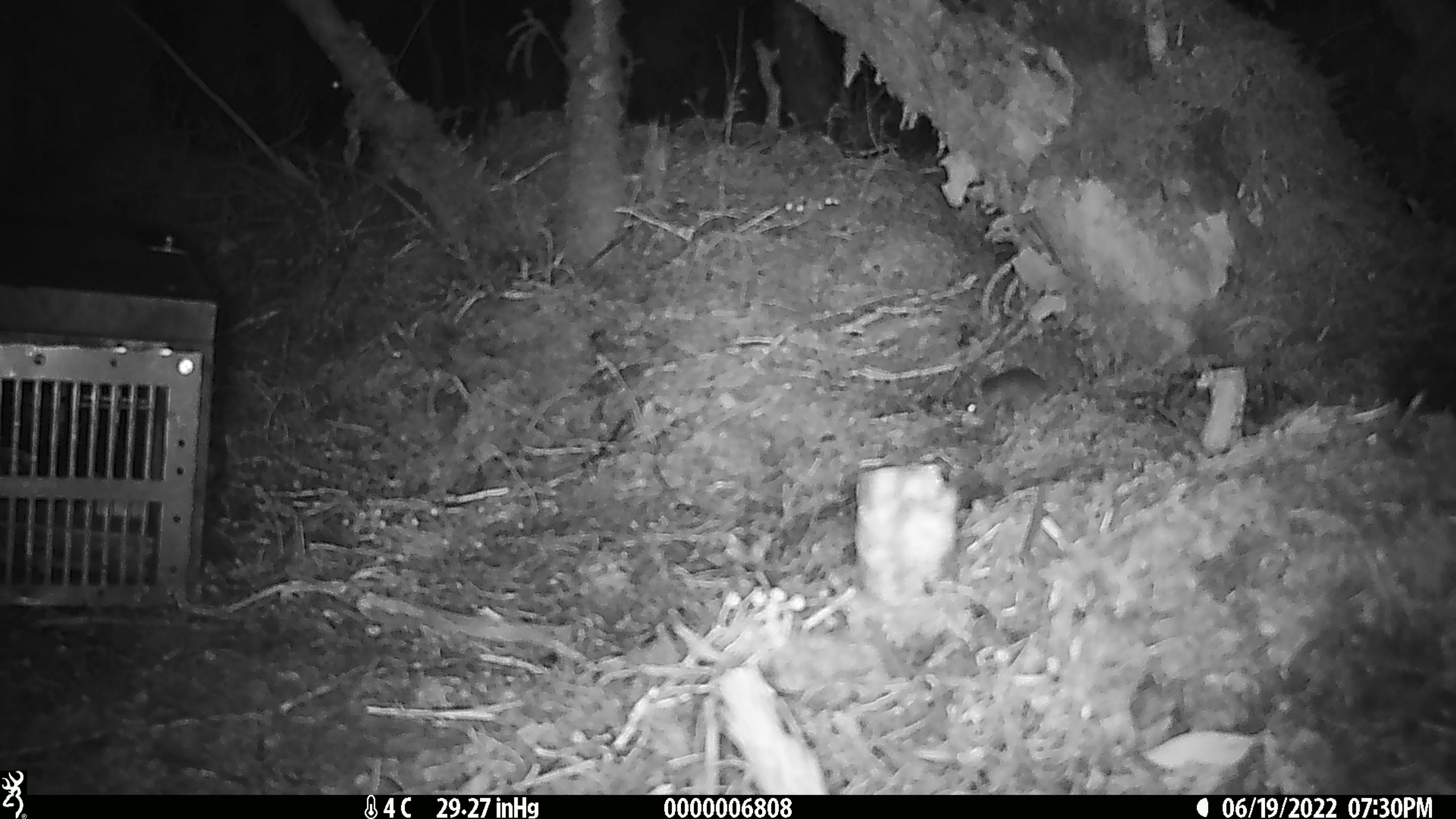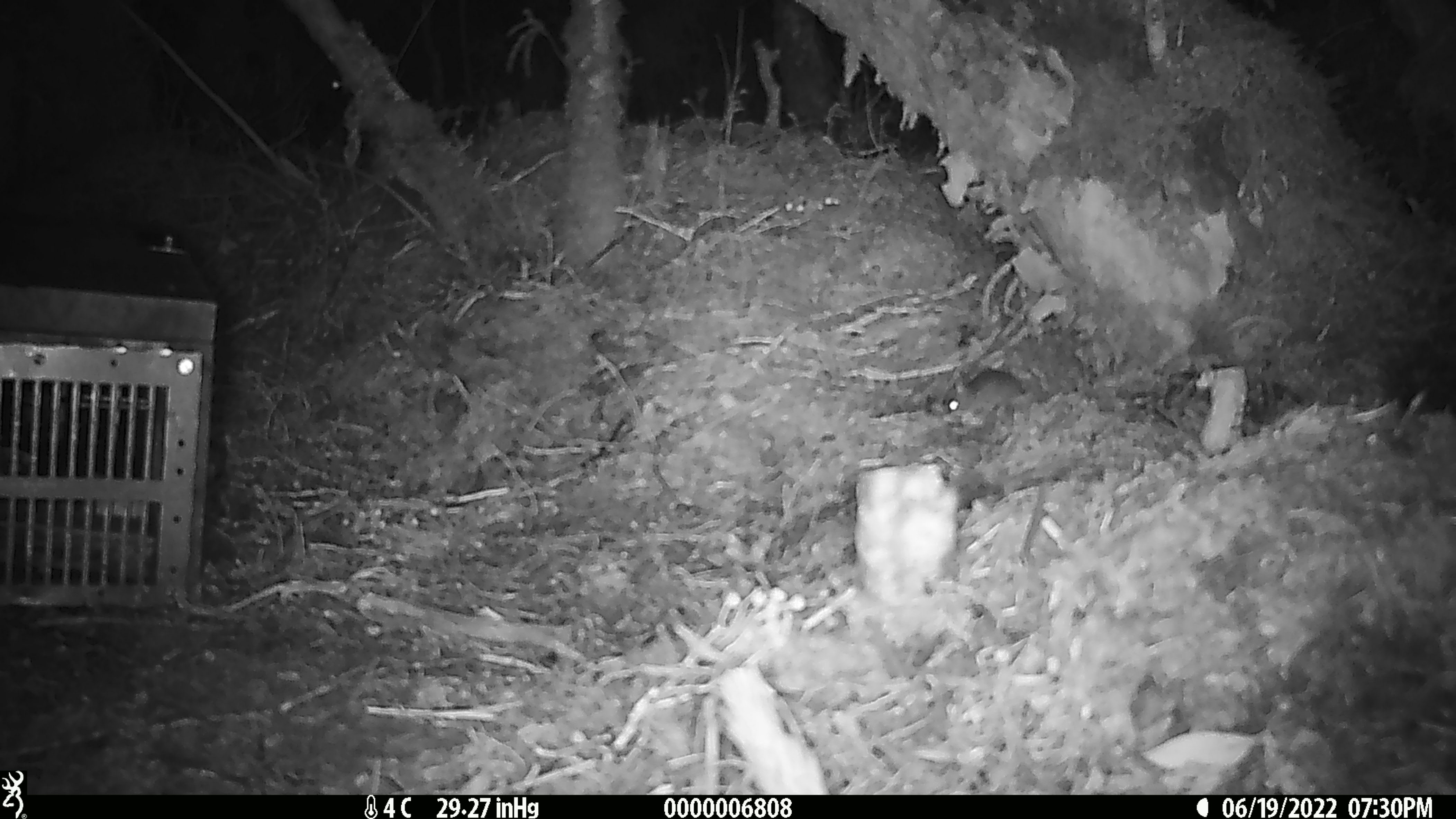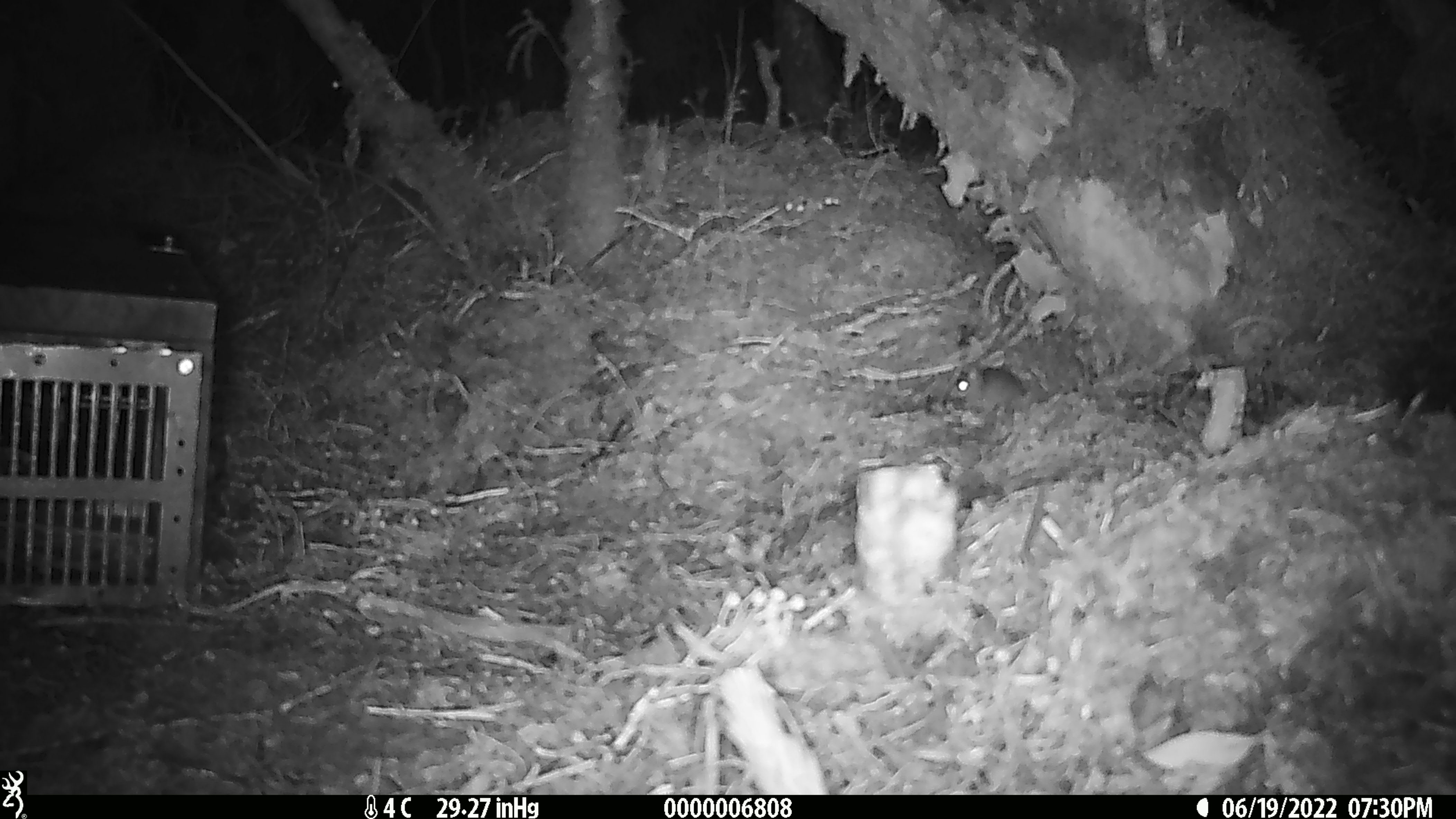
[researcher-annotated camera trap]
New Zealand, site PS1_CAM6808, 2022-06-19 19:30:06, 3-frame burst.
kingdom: Animalia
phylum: Chordata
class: Mammalia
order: Rodentia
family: Muridae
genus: Mus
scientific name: Mus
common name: mouse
Mouse (Mus).